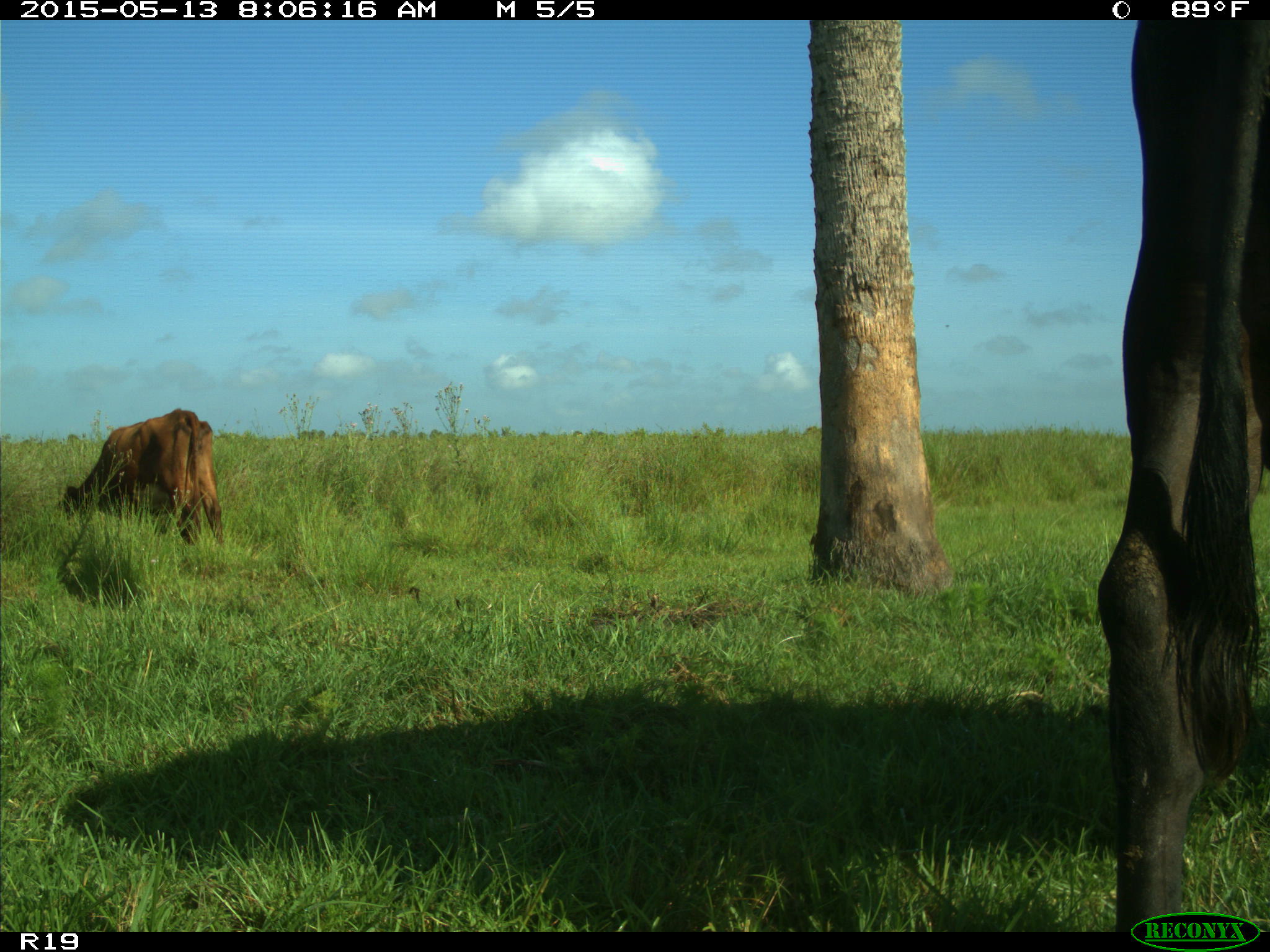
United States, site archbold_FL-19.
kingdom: Animalia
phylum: Chordata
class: Mammalia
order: Artiodactyla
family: Bovidae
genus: Bos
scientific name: Bos taurus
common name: domestic cow